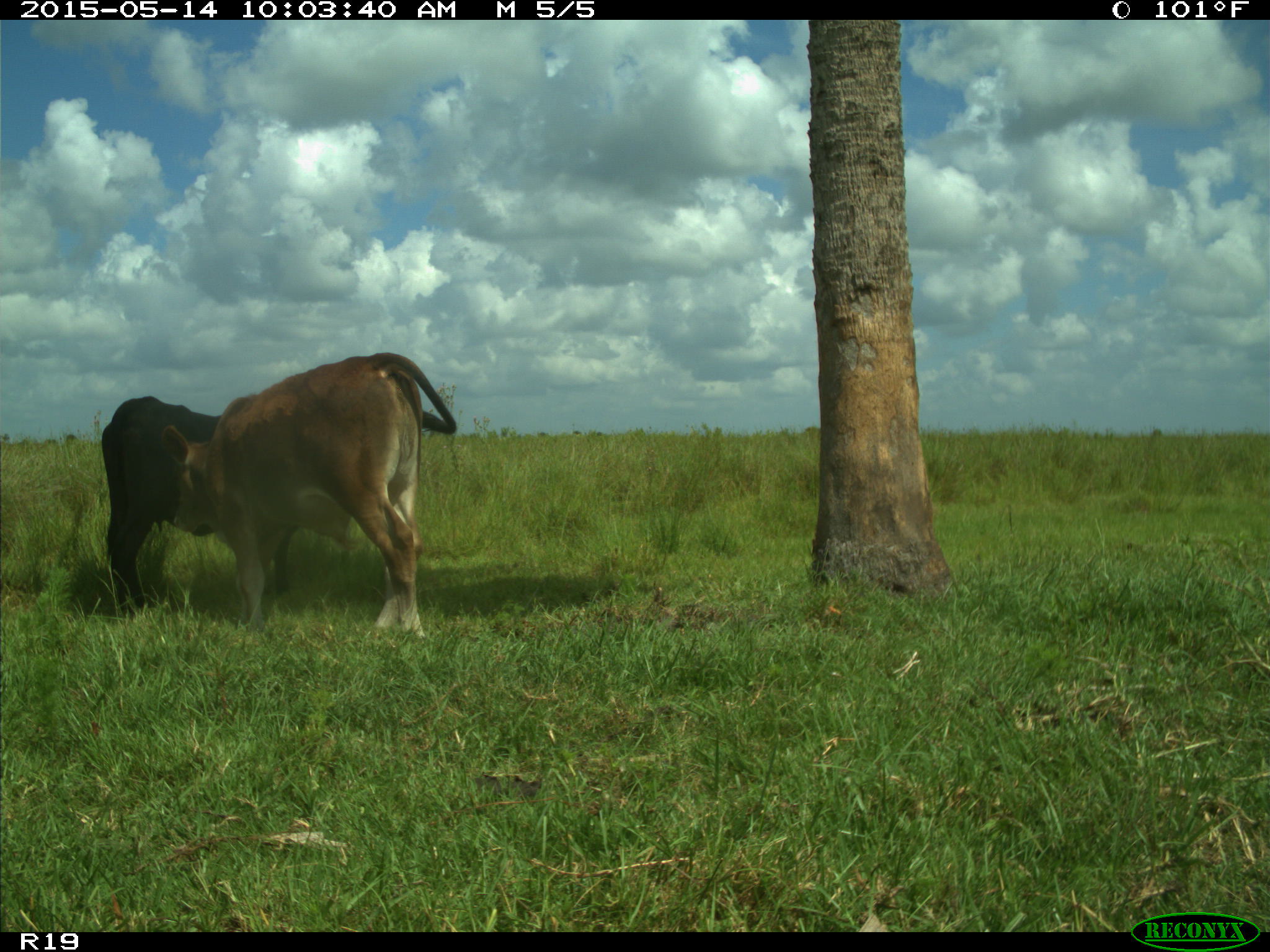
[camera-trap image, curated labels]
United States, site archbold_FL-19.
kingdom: Animalia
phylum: Chordata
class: Mammalia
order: Artiodactyla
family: Bovidae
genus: Bos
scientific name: Bos taurus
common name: domestic cow